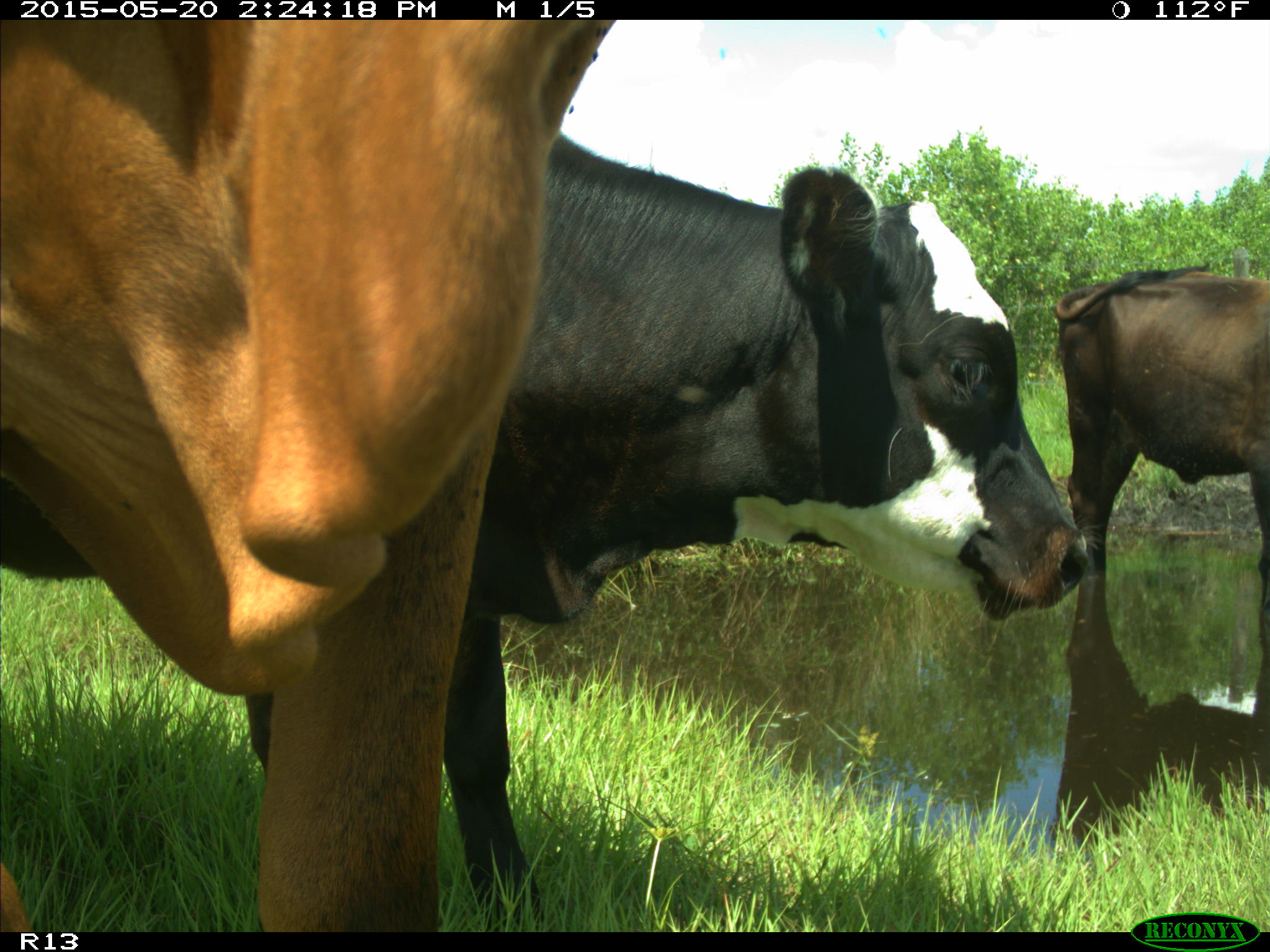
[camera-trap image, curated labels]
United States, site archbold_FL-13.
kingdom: Animalia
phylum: Chordata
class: Mammalia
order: Artiodactyla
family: Bovidae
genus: Bos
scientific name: Bos taurus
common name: domestic cow